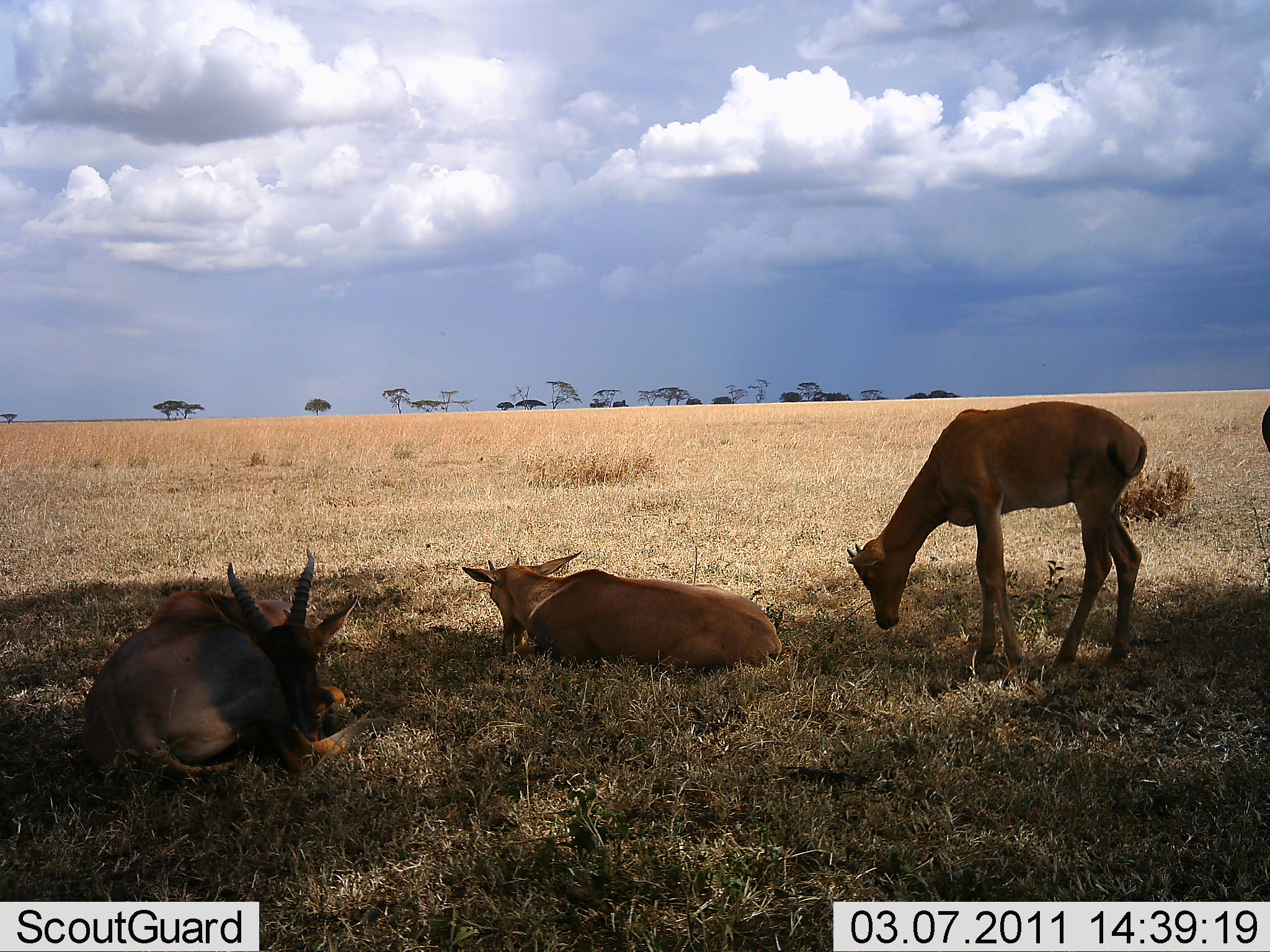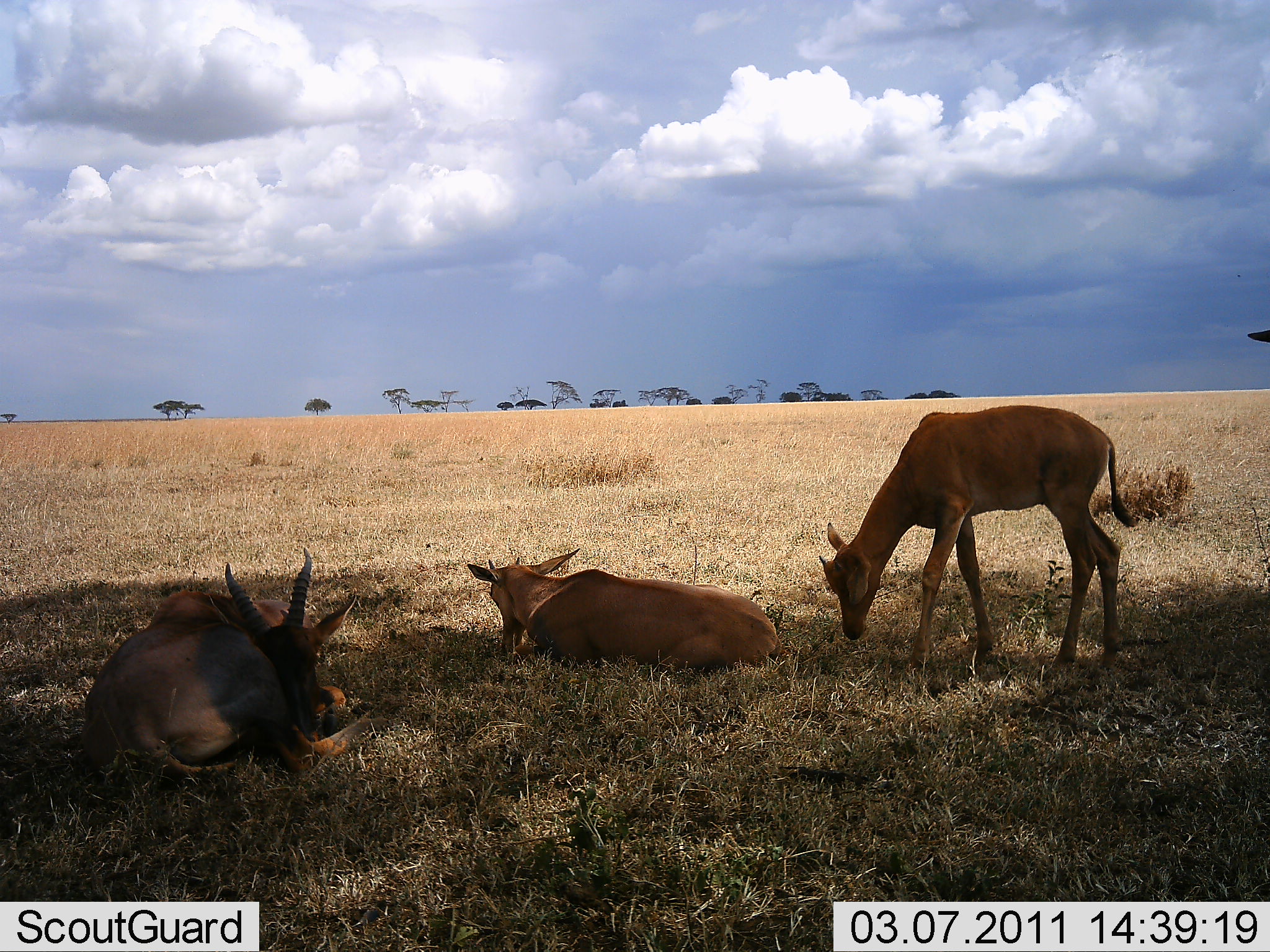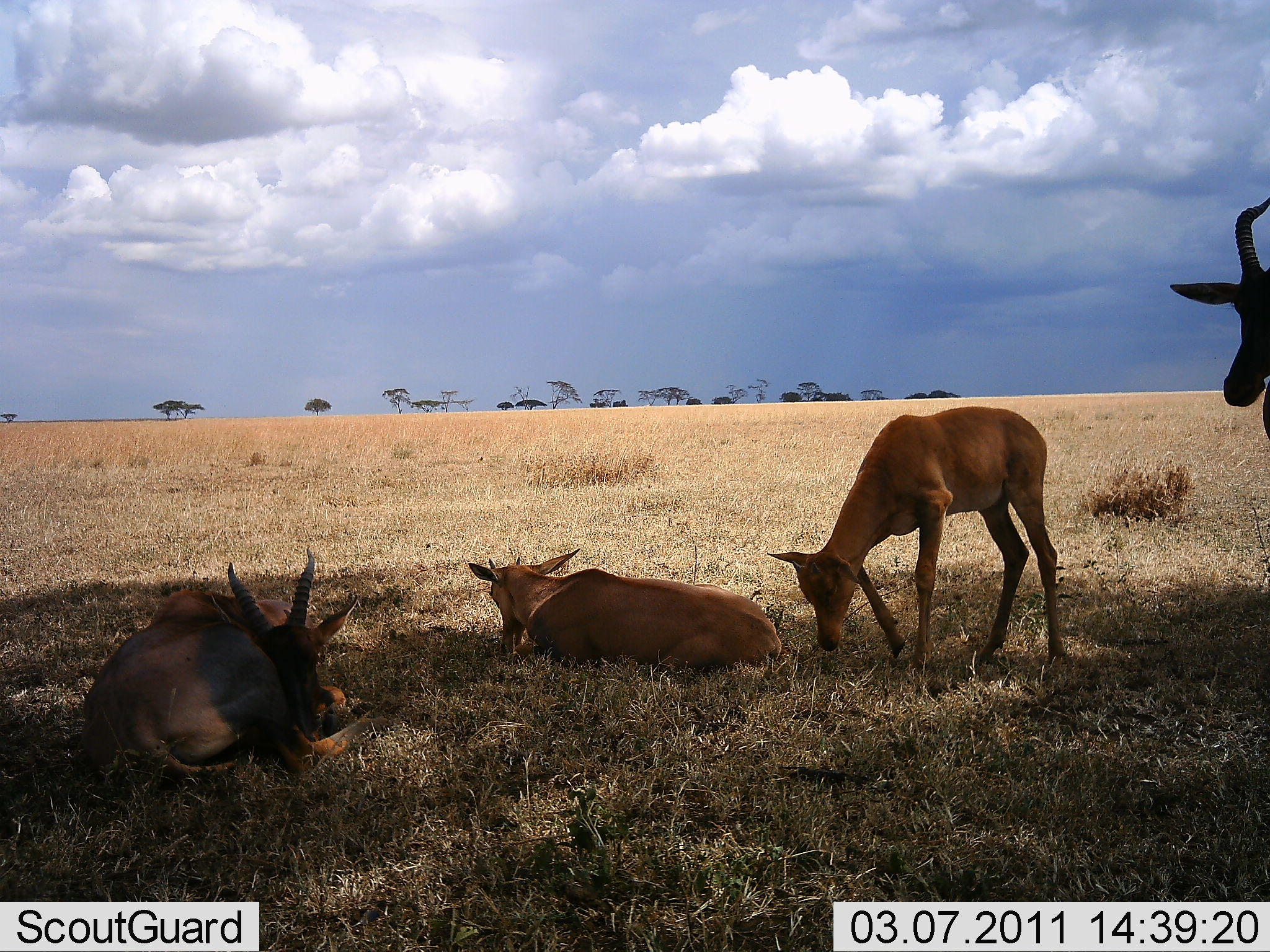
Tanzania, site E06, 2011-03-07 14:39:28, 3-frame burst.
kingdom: Animalia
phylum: Chordata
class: Mammalia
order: Artiodactyla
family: Bovidae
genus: Damaliscus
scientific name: Damaliscus lunatus jimela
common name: topi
Topi (Damaliscus lunatus jimela), count 4. Behavior (volunteer vote fractions): standing 55%, resting 100%, moving 27%, interacting 0%. Young present (vote fraction): 64%. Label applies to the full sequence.